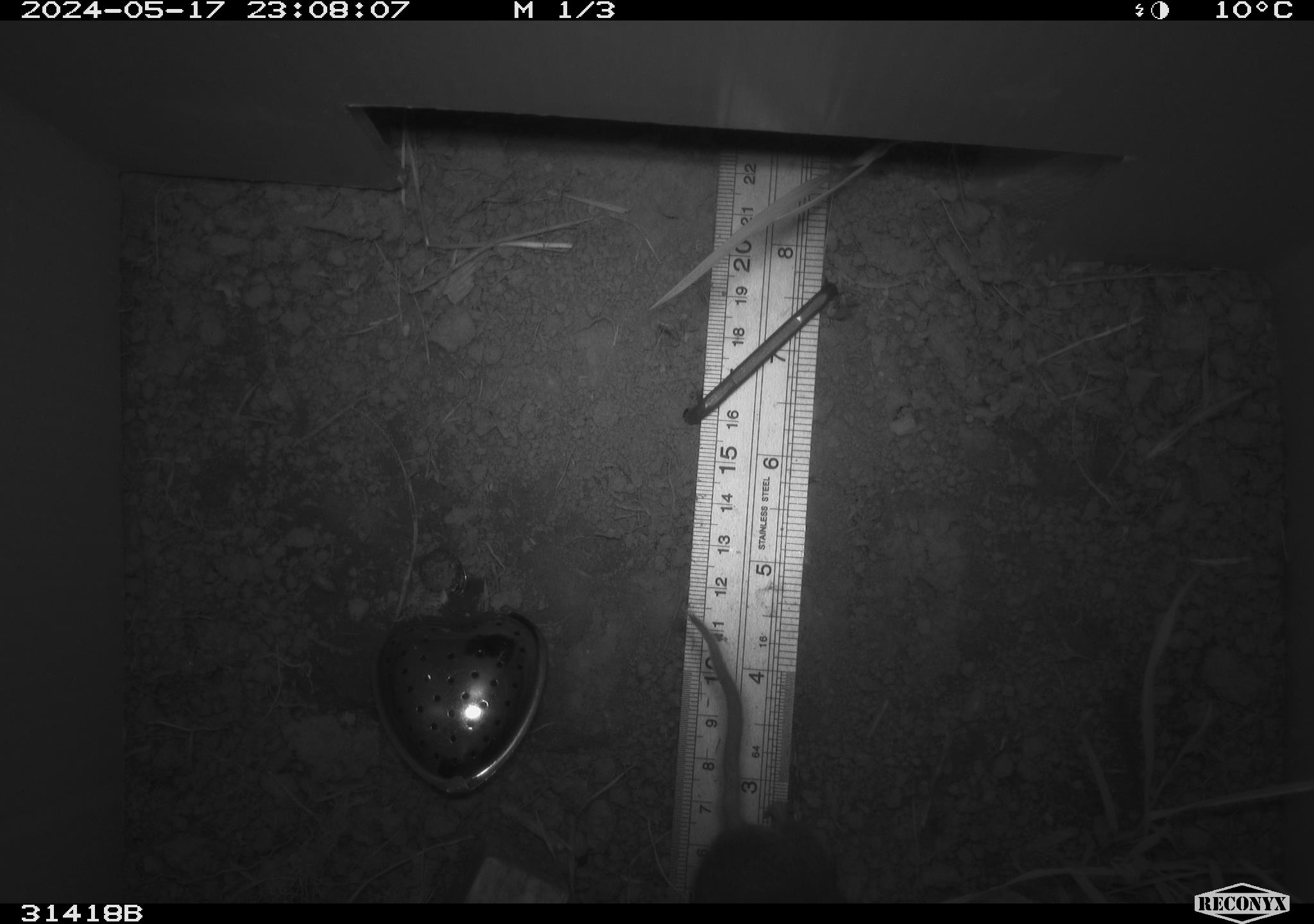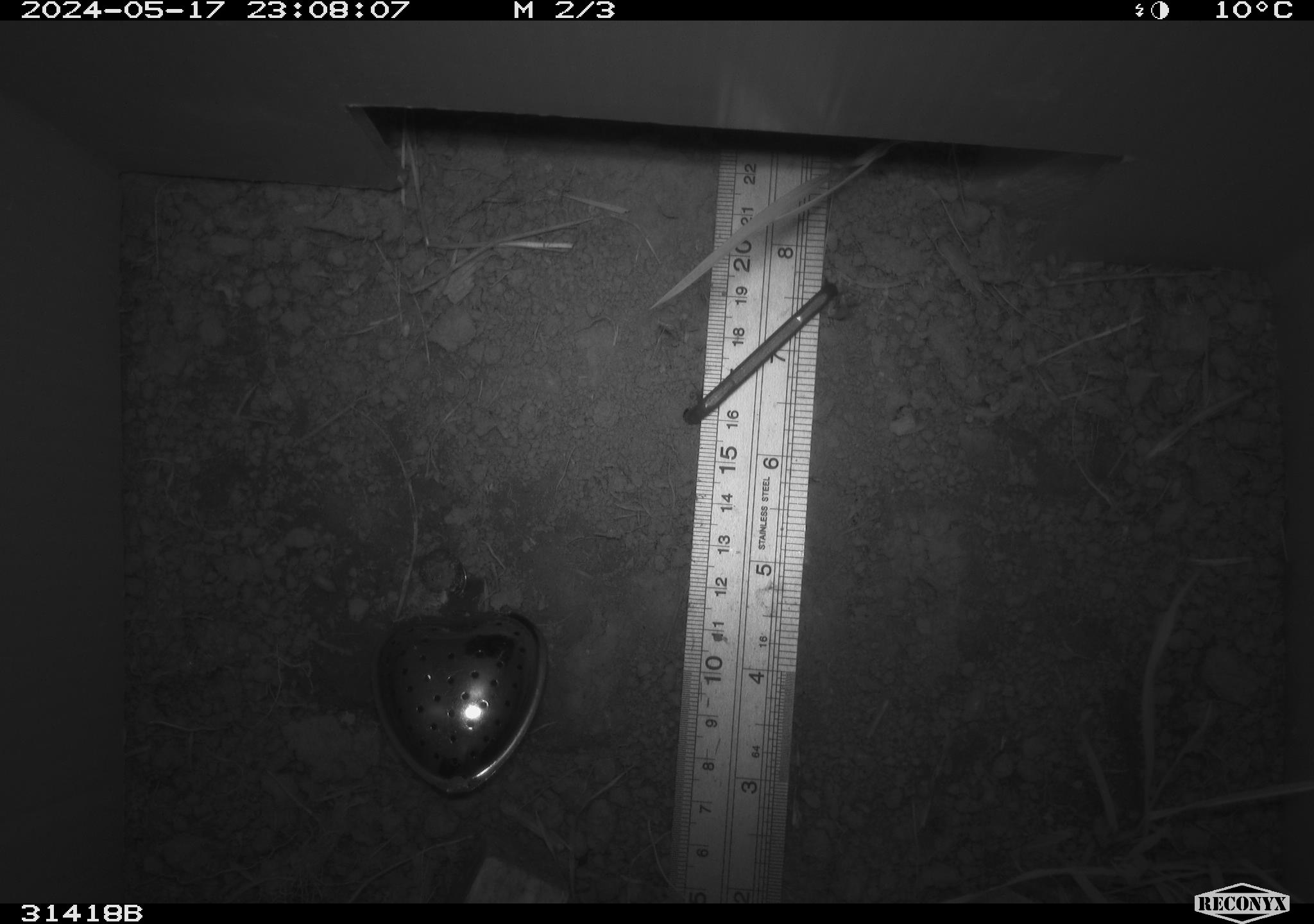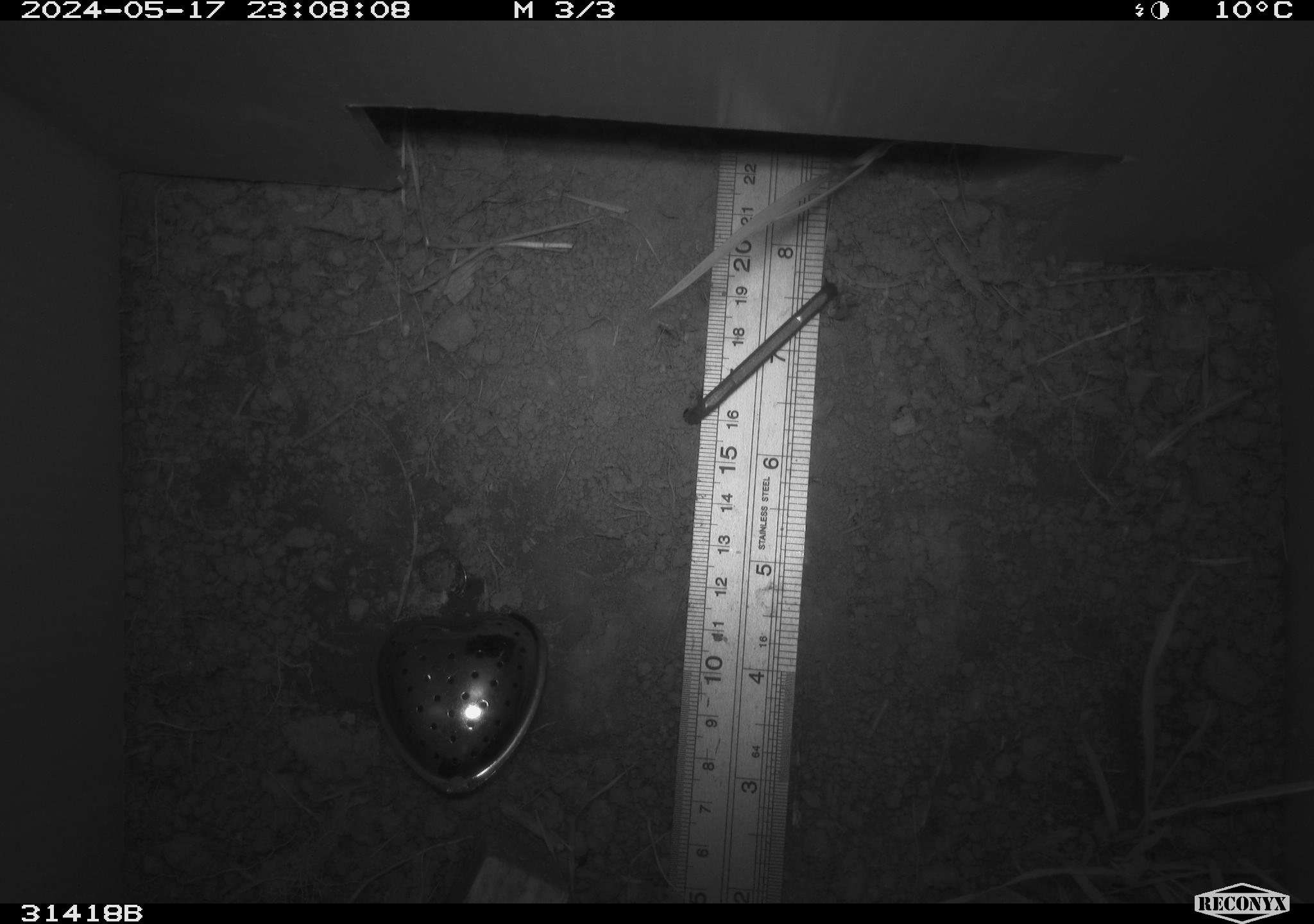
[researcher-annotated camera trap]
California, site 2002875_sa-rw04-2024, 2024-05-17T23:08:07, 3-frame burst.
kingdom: Animalia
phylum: Chordata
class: Mammalia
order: Rodentia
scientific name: Rodentia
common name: rodent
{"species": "rodent (Rodentia)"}